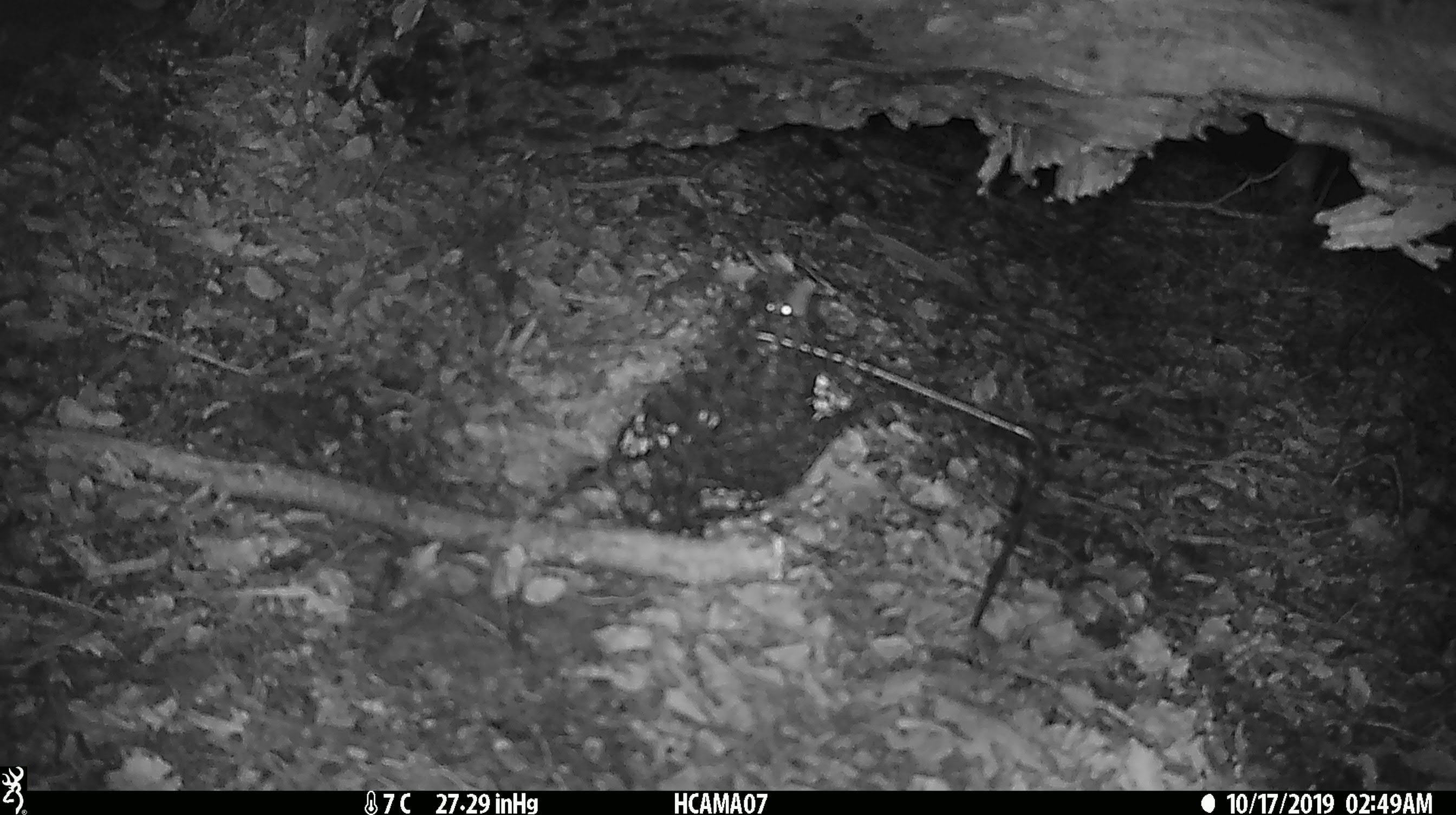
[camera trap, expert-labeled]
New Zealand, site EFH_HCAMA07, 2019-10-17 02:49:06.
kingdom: Animalia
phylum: Chordata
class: Mammalia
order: Rodentia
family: Muridae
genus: Mus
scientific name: Mus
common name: mouse